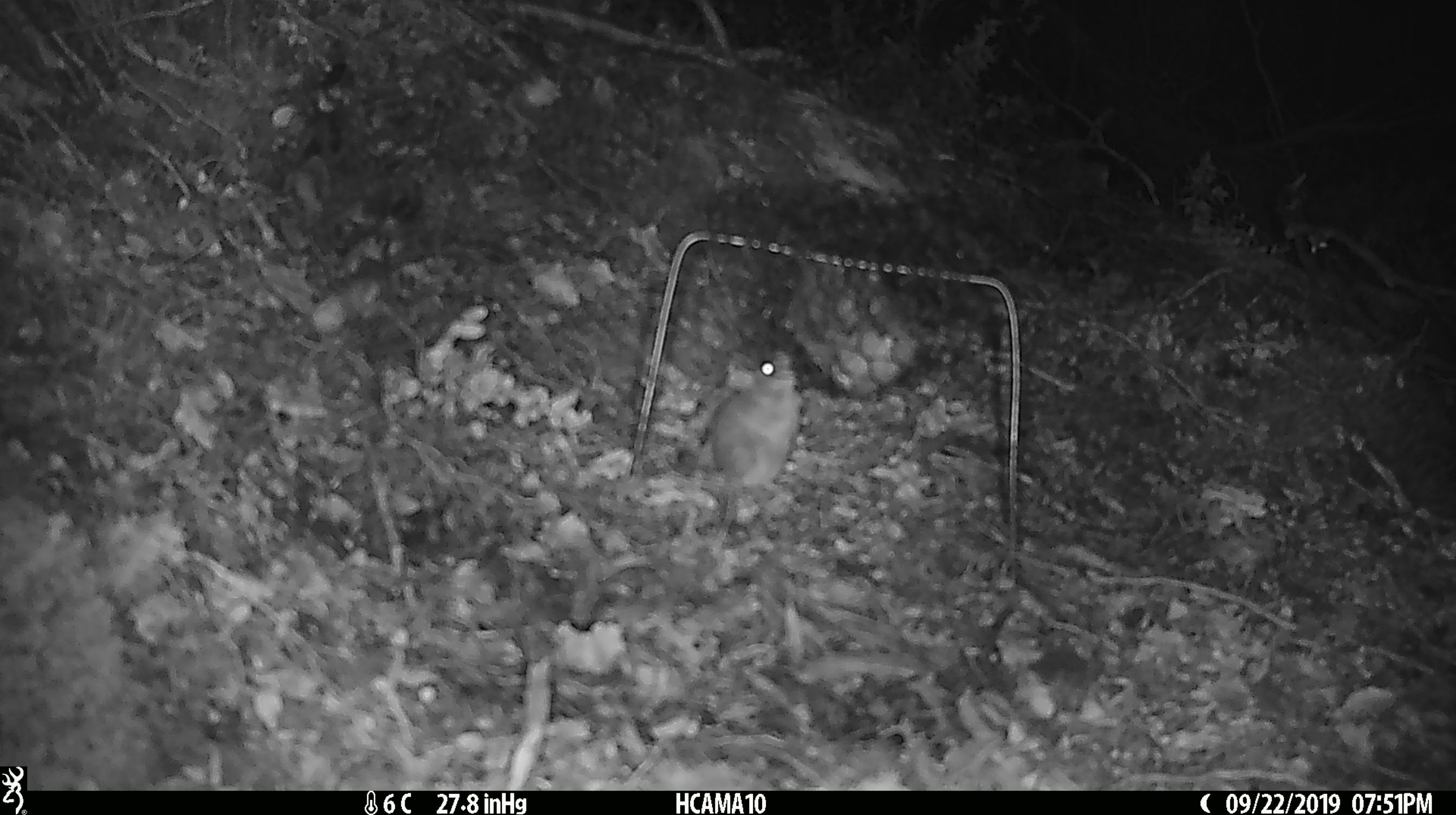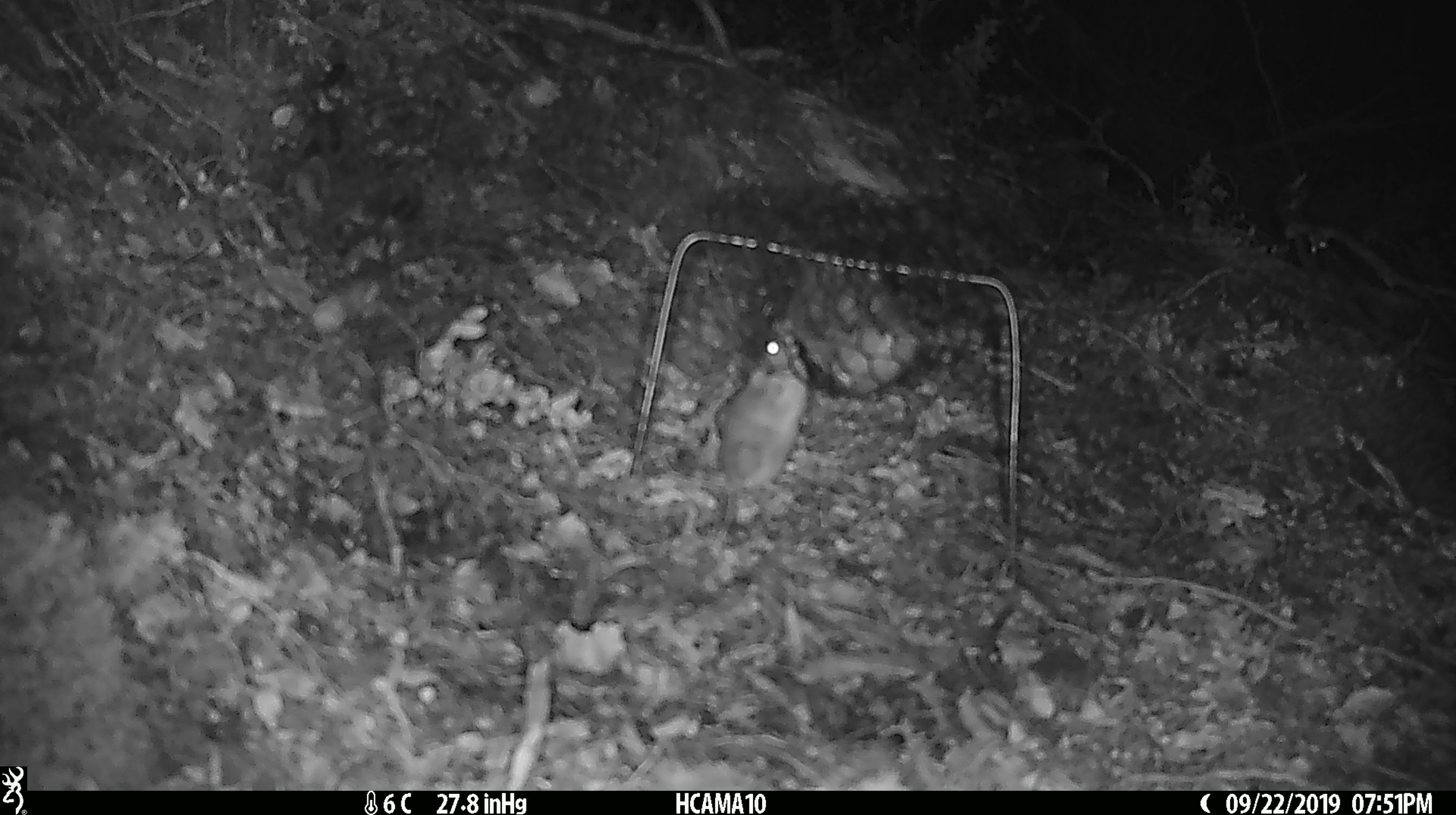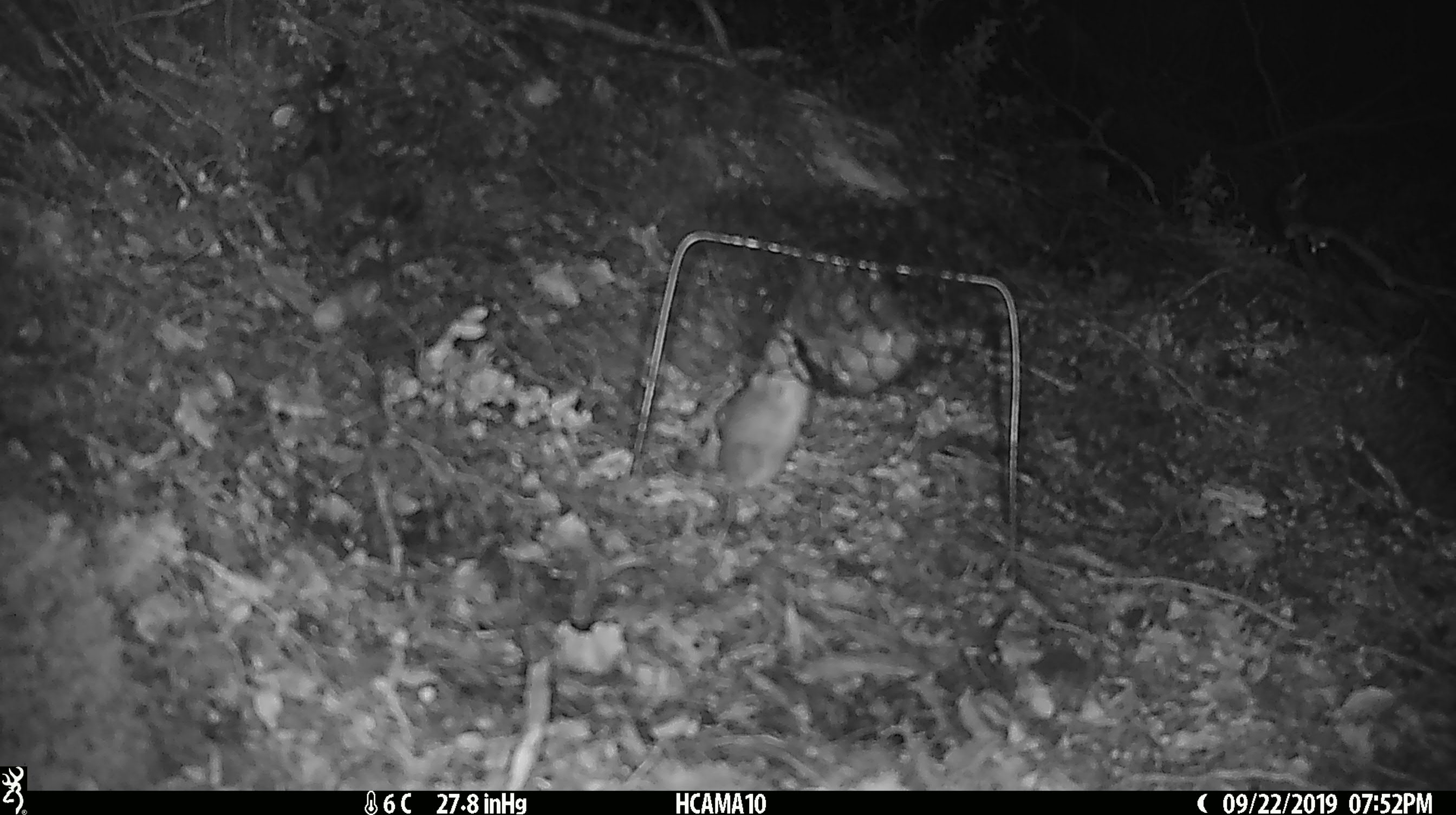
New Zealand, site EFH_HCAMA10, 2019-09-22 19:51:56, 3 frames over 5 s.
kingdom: Animalia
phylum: Chordata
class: Mammalia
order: Rodentia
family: Muridae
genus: Mus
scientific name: Mus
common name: mouse